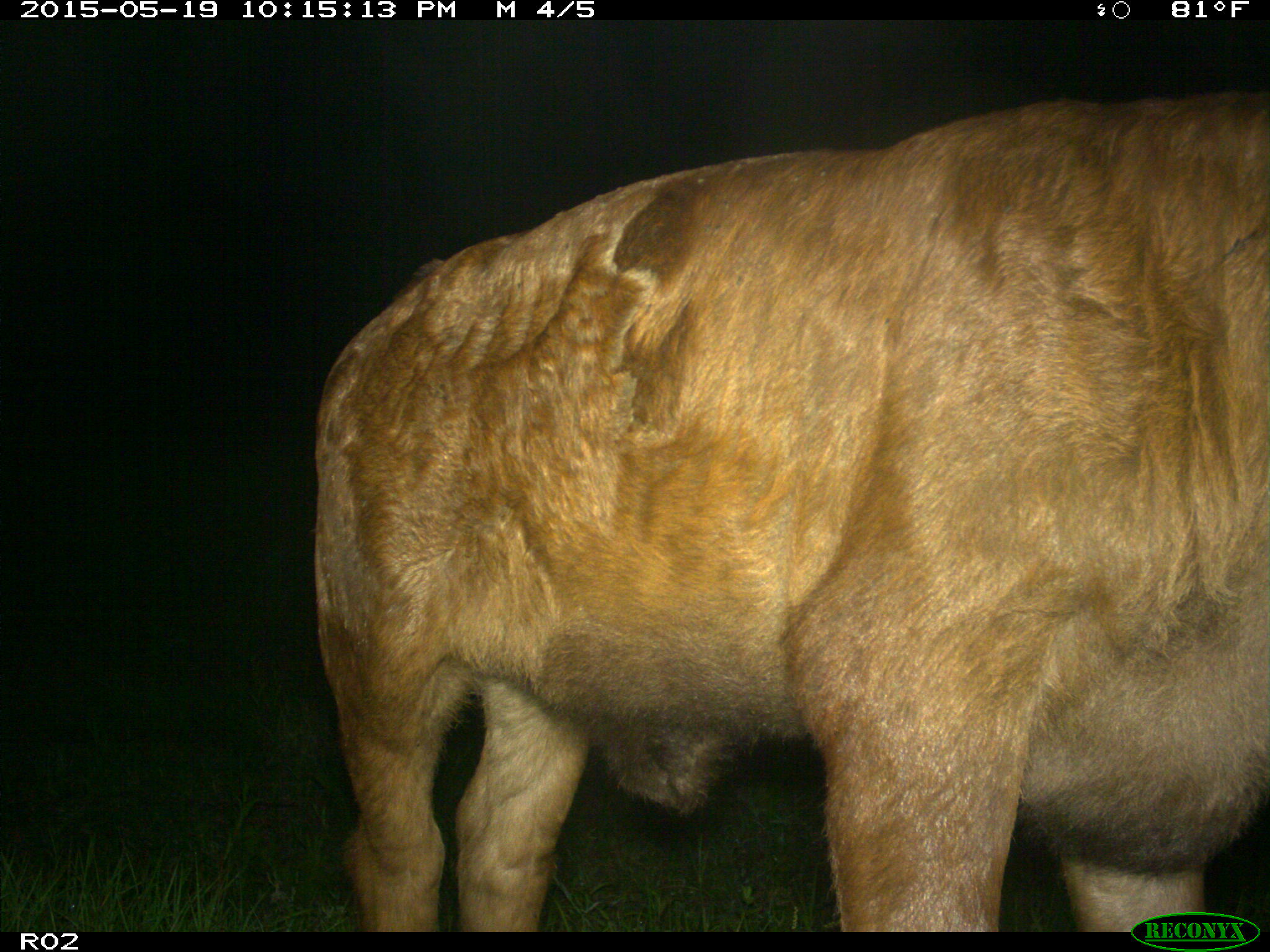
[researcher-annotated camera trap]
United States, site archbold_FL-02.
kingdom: Animalia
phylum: Chordata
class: Mammalia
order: Artiodactyla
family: Bovidae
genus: Bos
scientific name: Bos taurus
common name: domestic cow